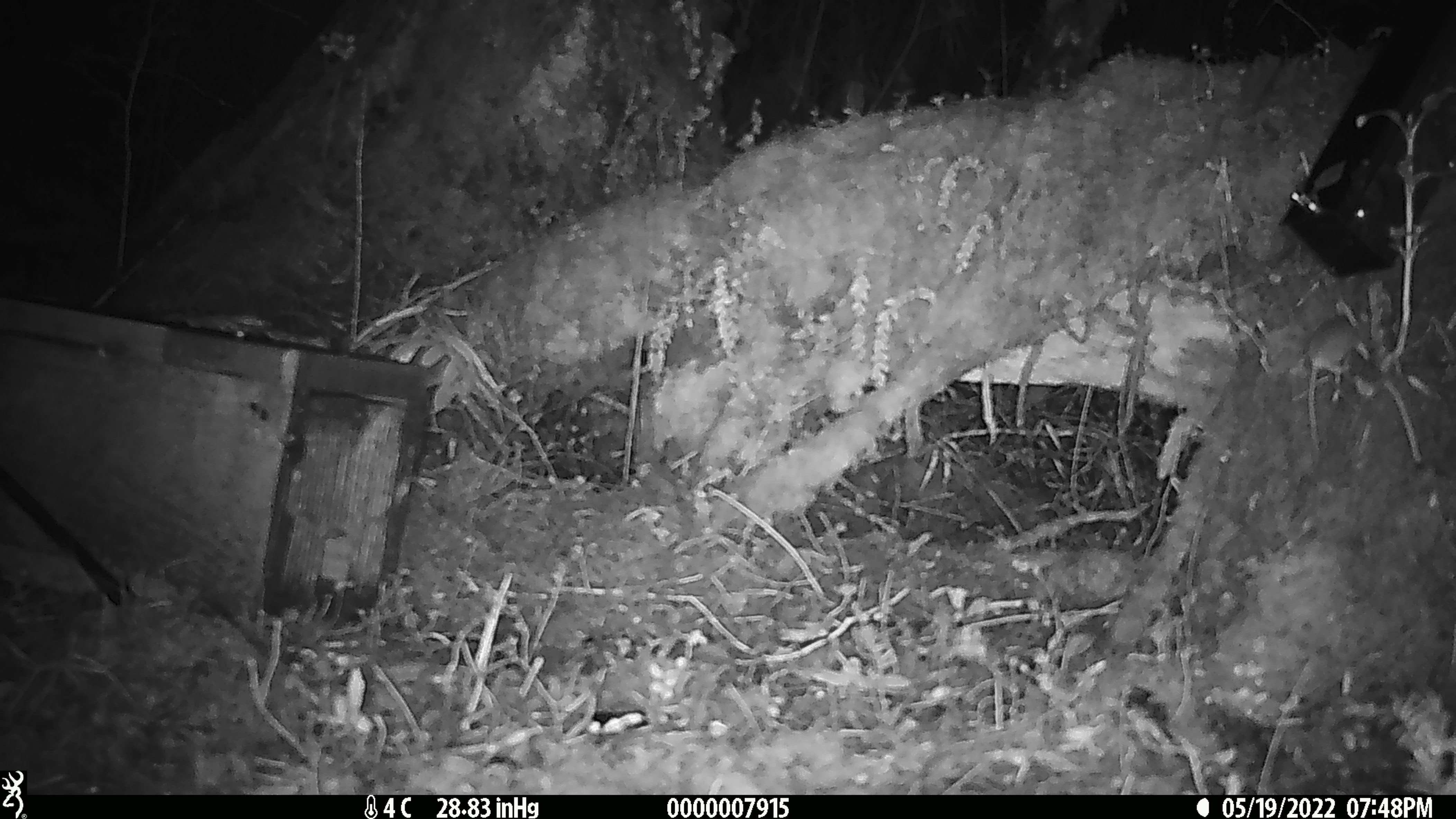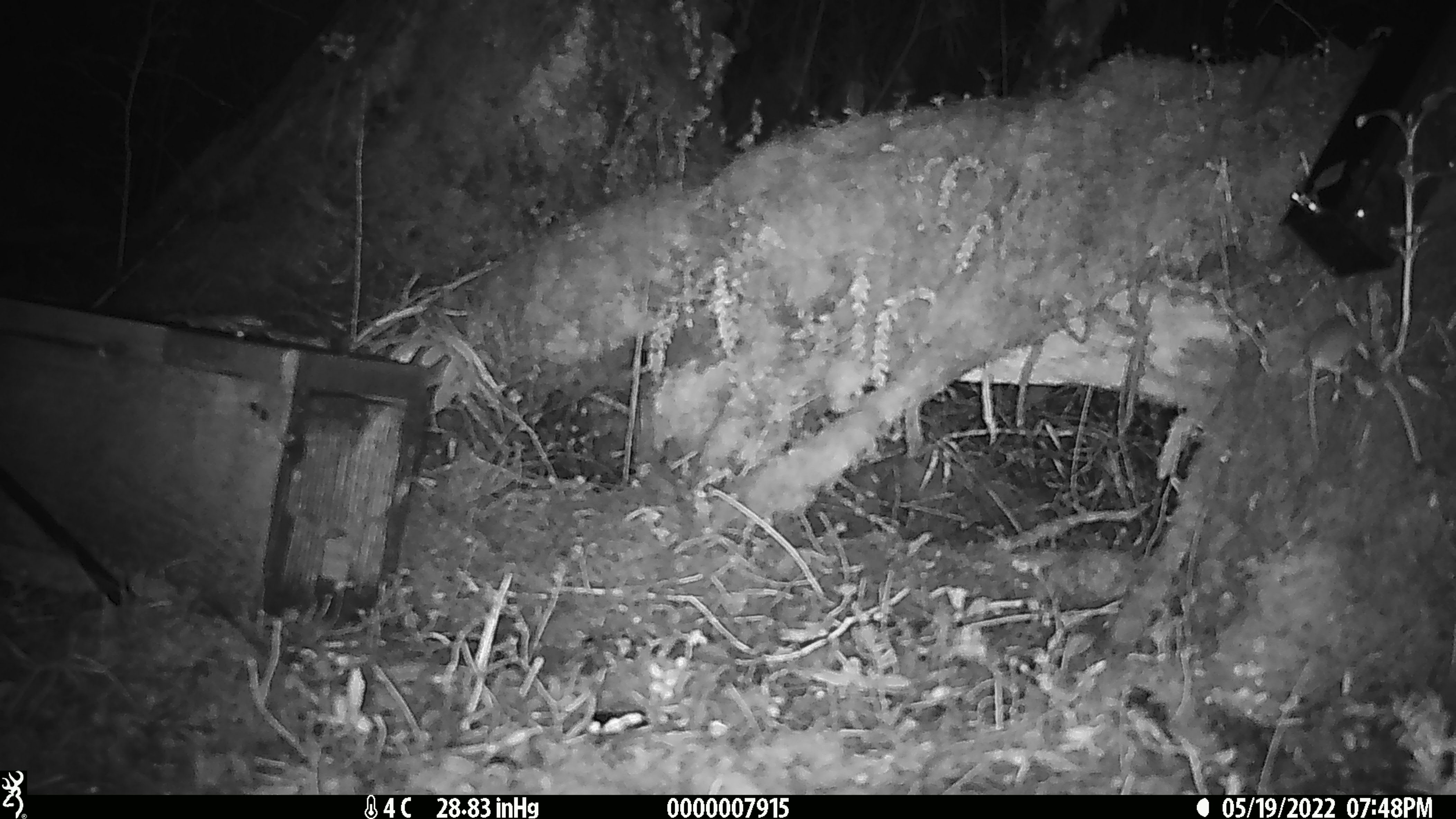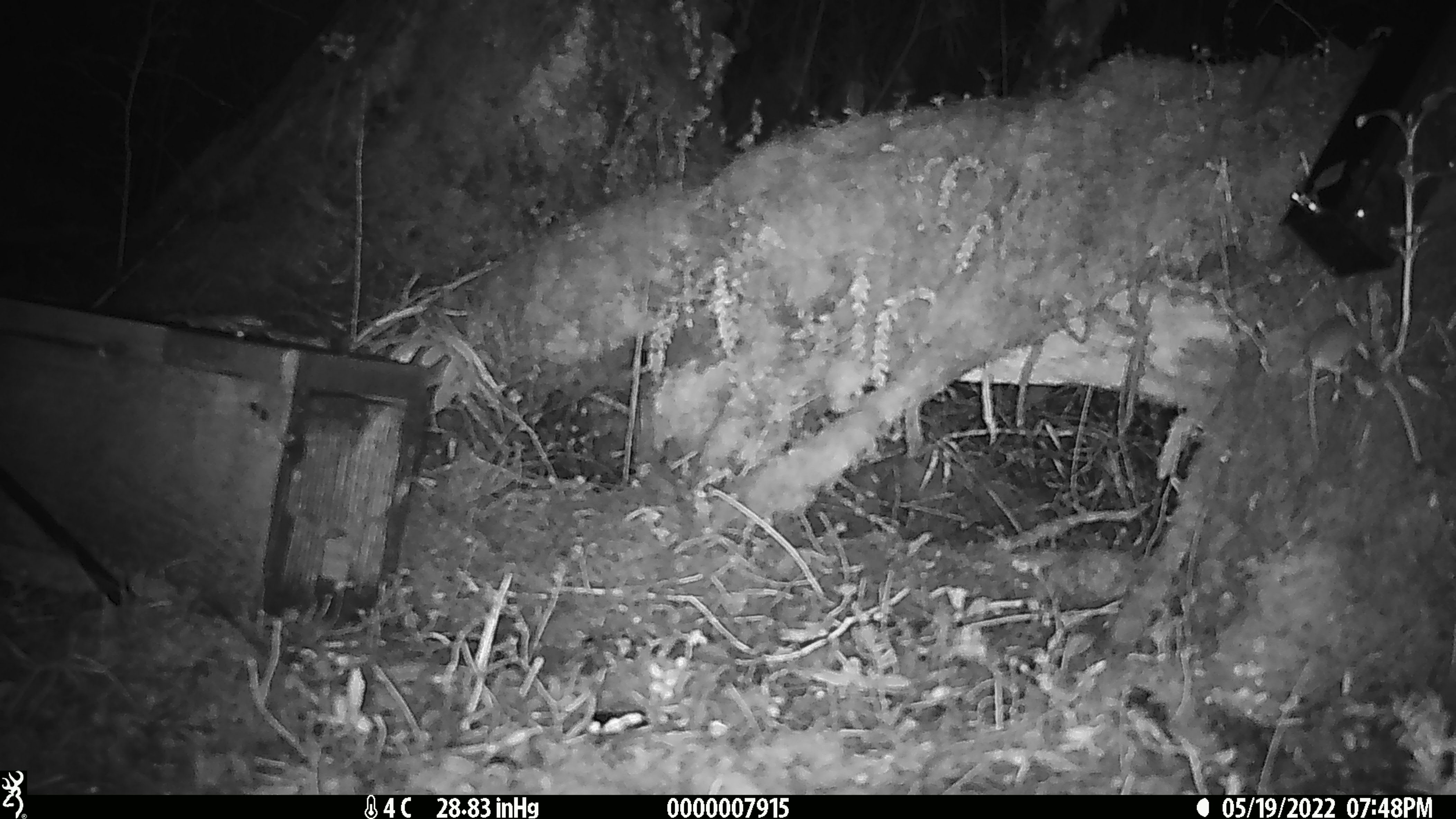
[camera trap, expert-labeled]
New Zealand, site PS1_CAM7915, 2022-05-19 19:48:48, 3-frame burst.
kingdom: Animalia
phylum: Chordata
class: Mammalia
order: Rodentia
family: Muridae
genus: Mus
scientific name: Mus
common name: mouse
Mouse (Mus).